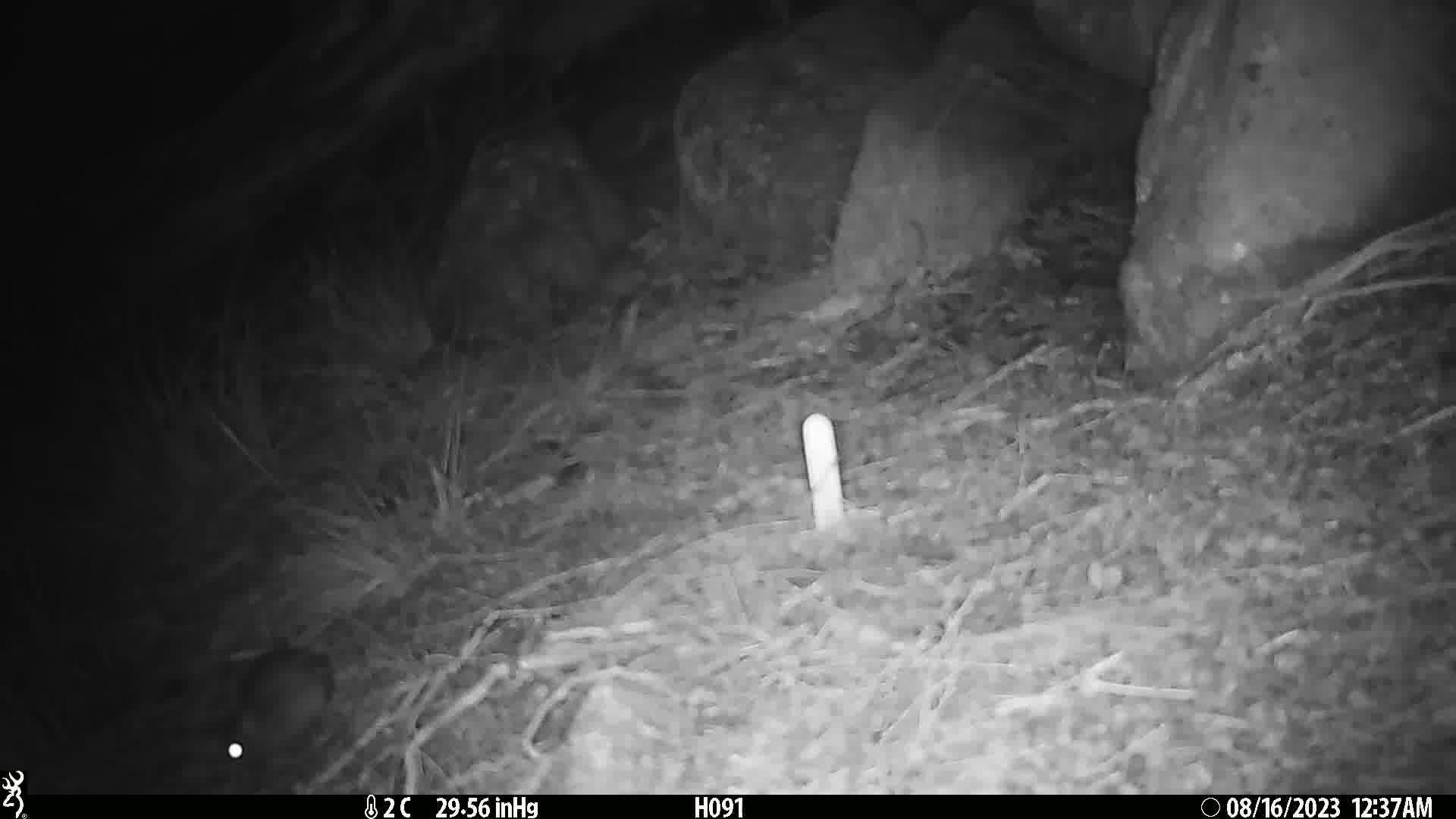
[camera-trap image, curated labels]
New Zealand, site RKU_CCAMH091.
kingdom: Animalia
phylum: Chordata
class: Mammalia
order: Rodentia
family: Muridae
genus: Rattus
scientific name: Rattus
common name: rat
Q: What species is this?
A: Rat (Rattus).